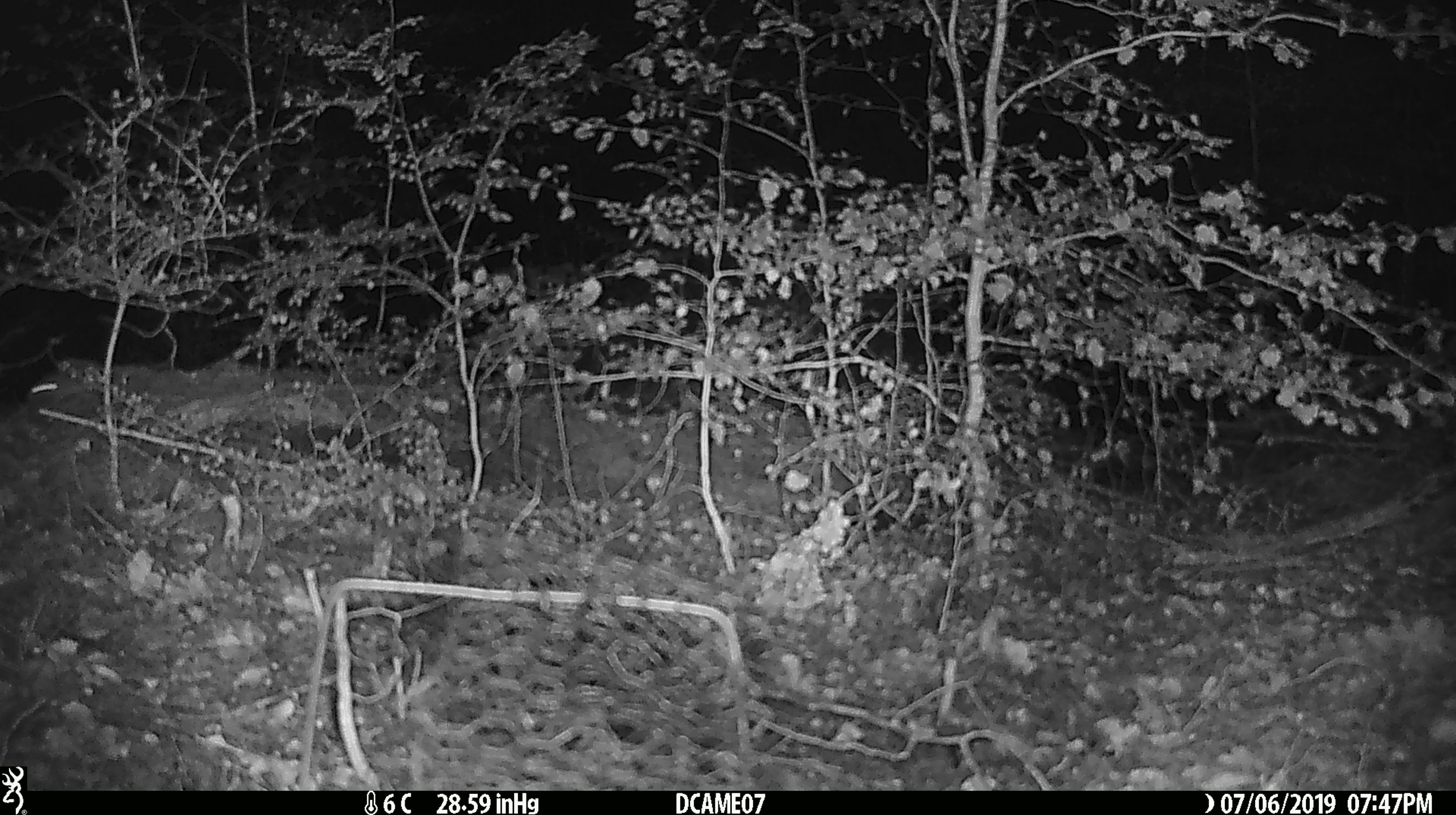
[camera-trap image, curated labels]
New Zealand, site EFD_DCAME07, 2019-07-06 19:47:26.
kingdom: Animalia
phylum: Chordata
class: Mammalia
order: Rodentia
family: Muridae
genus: Mus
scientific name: Mus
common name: mouse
Mouse (Mus).